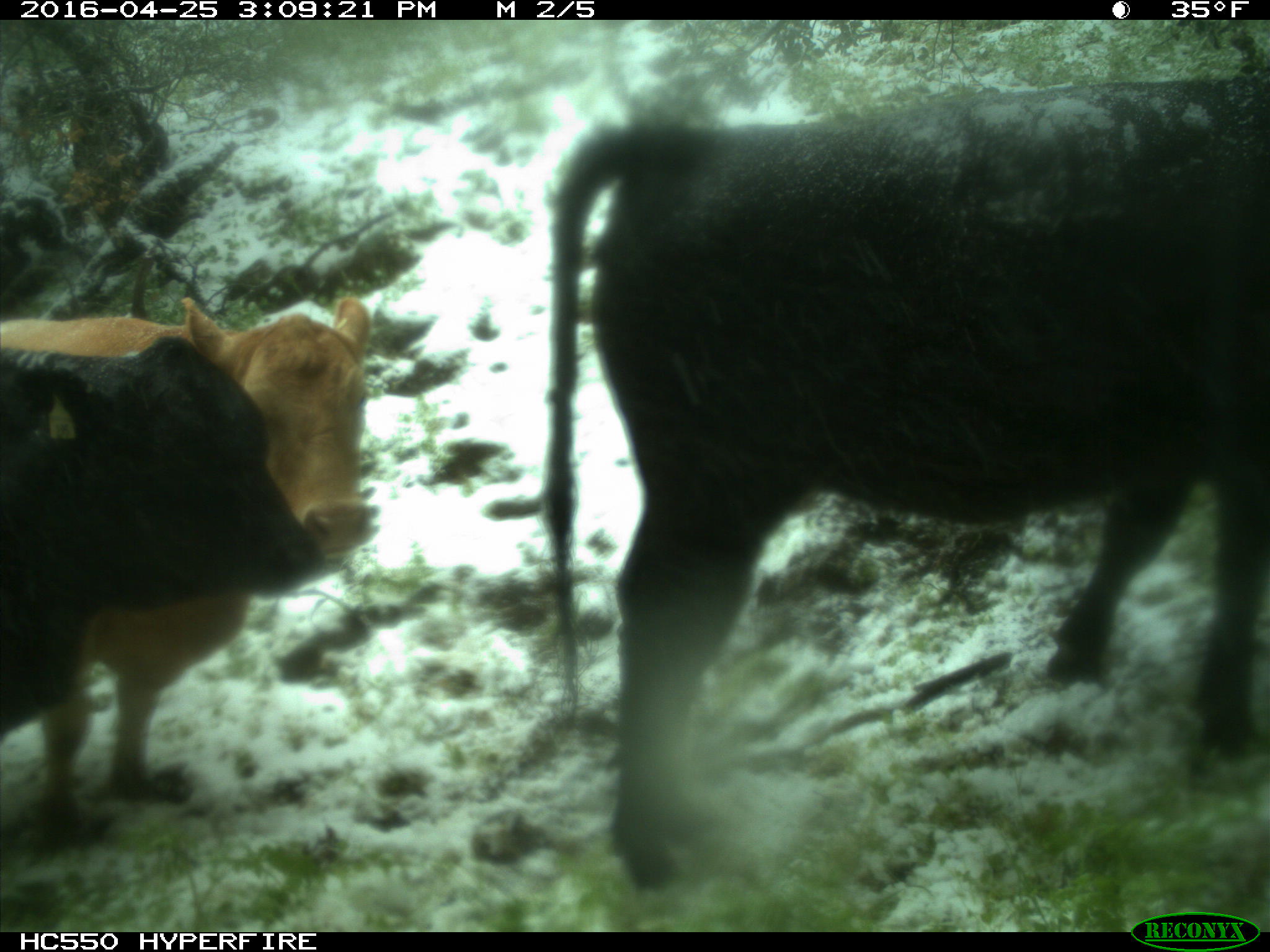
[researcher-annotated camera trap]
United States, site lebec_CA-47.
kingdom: Animalia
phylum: Chordata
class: Mammalia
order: Artiodactyla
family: Bovidae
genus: Bos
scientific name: Bos taurus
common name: domestic cow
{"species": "Bos taurus (domestic cow)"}